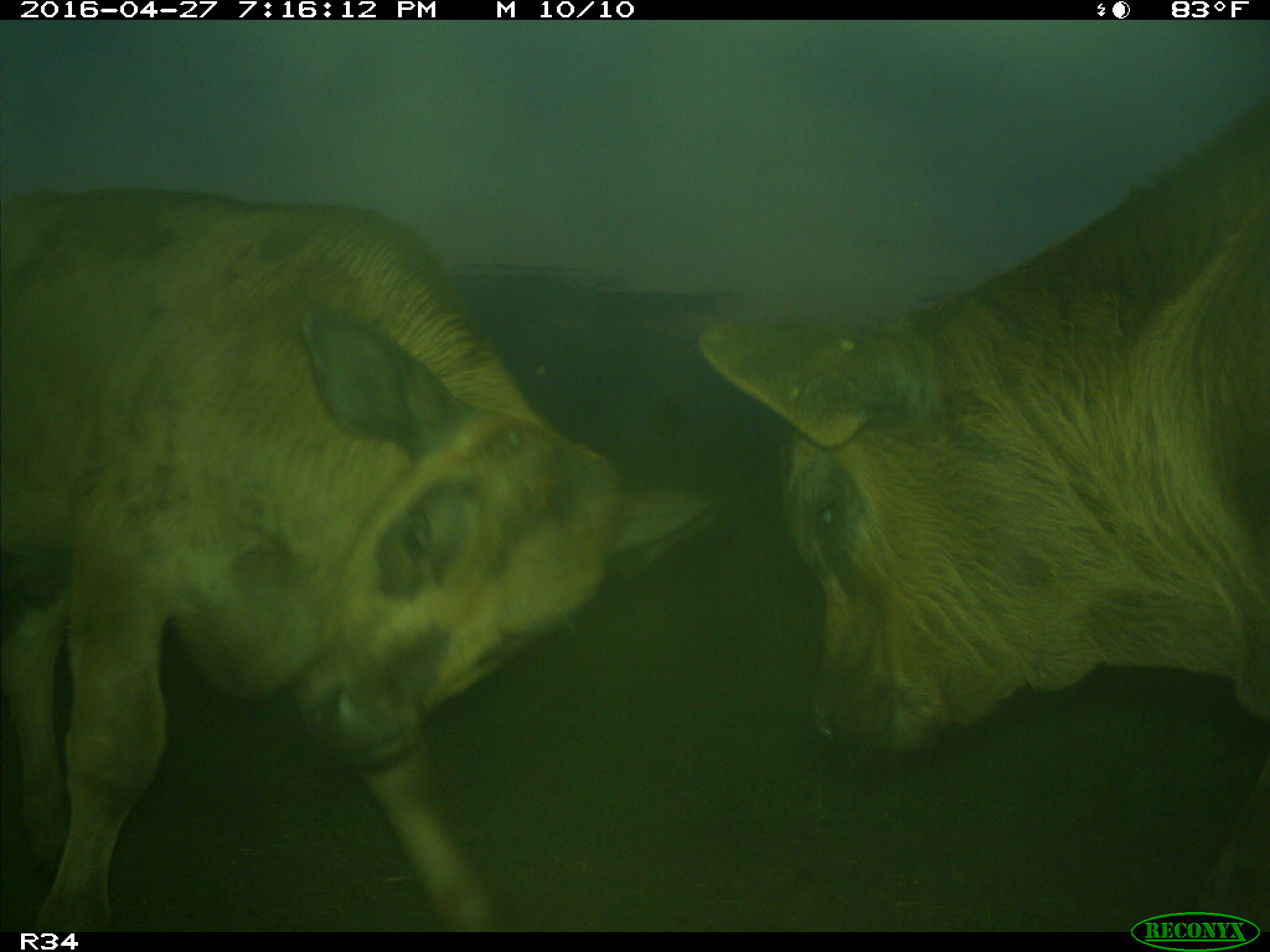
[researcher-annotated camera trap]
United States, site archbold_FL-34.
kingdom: Animalia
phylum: Chordata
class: Mammalia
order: Artiodactyla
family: Bovidae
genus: Bos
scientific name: Bos taurus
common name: domestic cow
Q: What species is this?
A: Bos taurus (domestic cow).